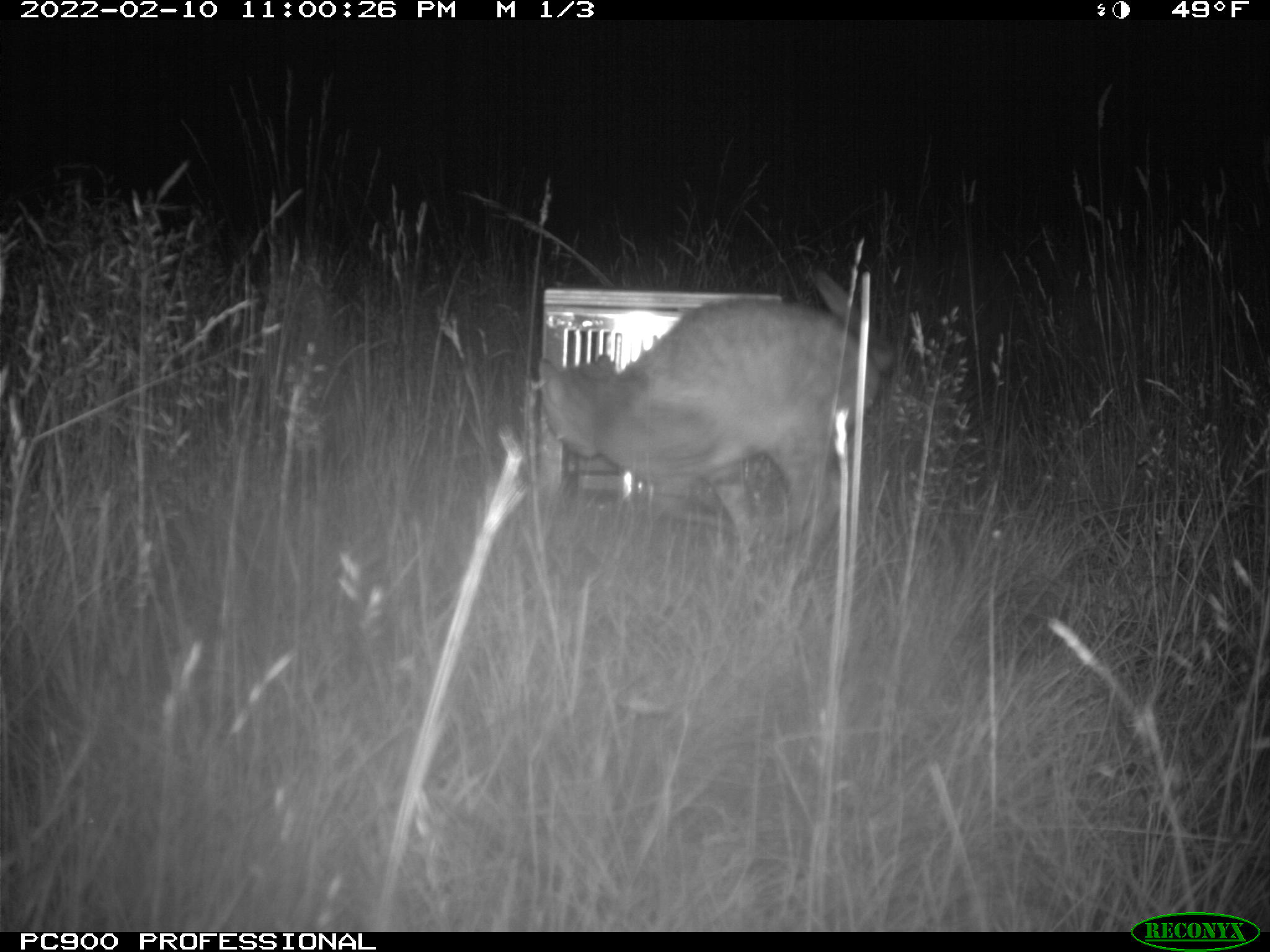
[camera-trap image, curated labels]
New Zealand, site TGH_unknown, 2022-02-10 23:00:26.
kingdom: Animalia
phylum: Chordata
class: Mammalia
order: Carnivora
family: Felidae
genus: Felis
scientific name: Felis catus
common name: domestic cat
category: cat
Cat (domestic cat) (Felis catus).